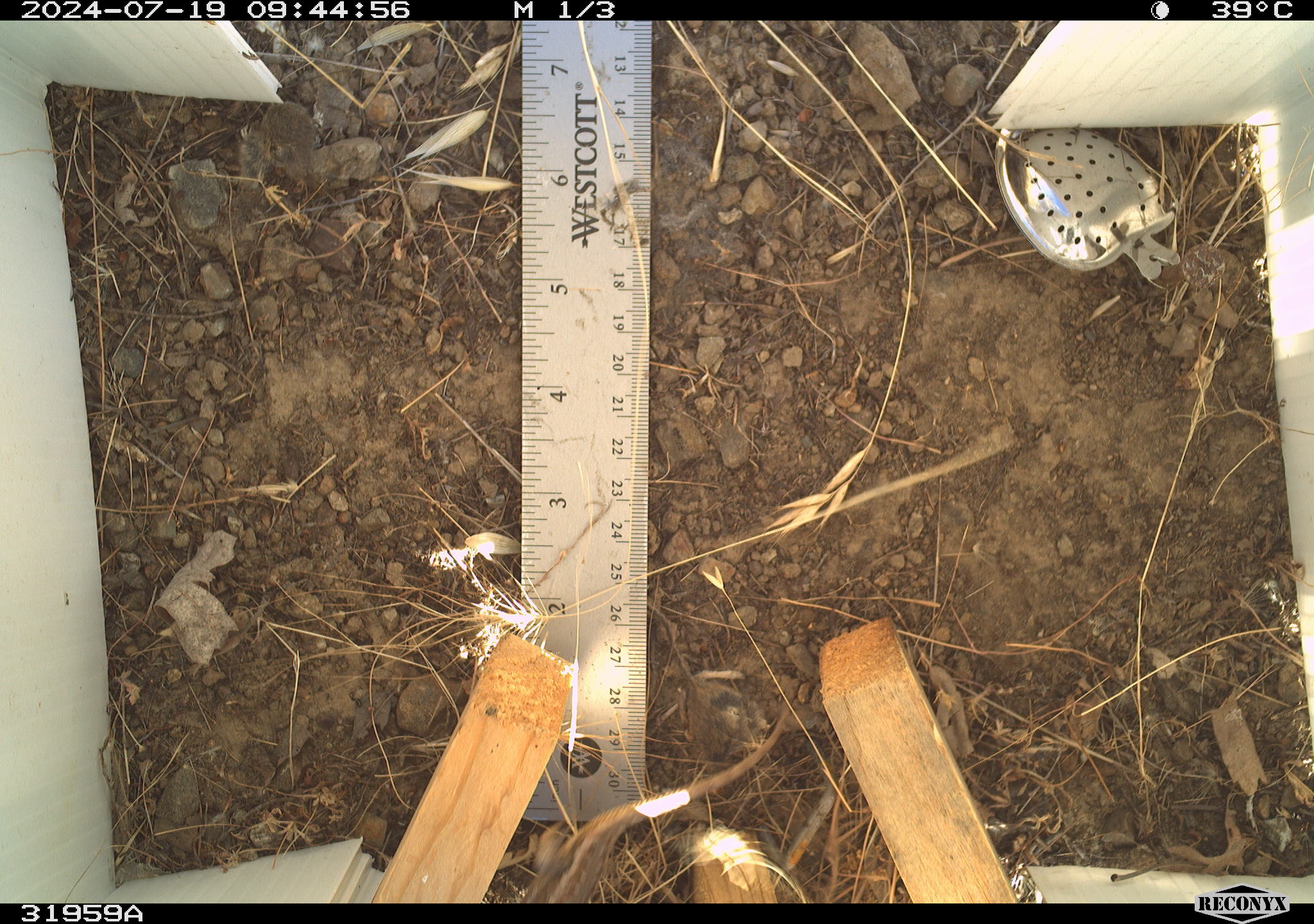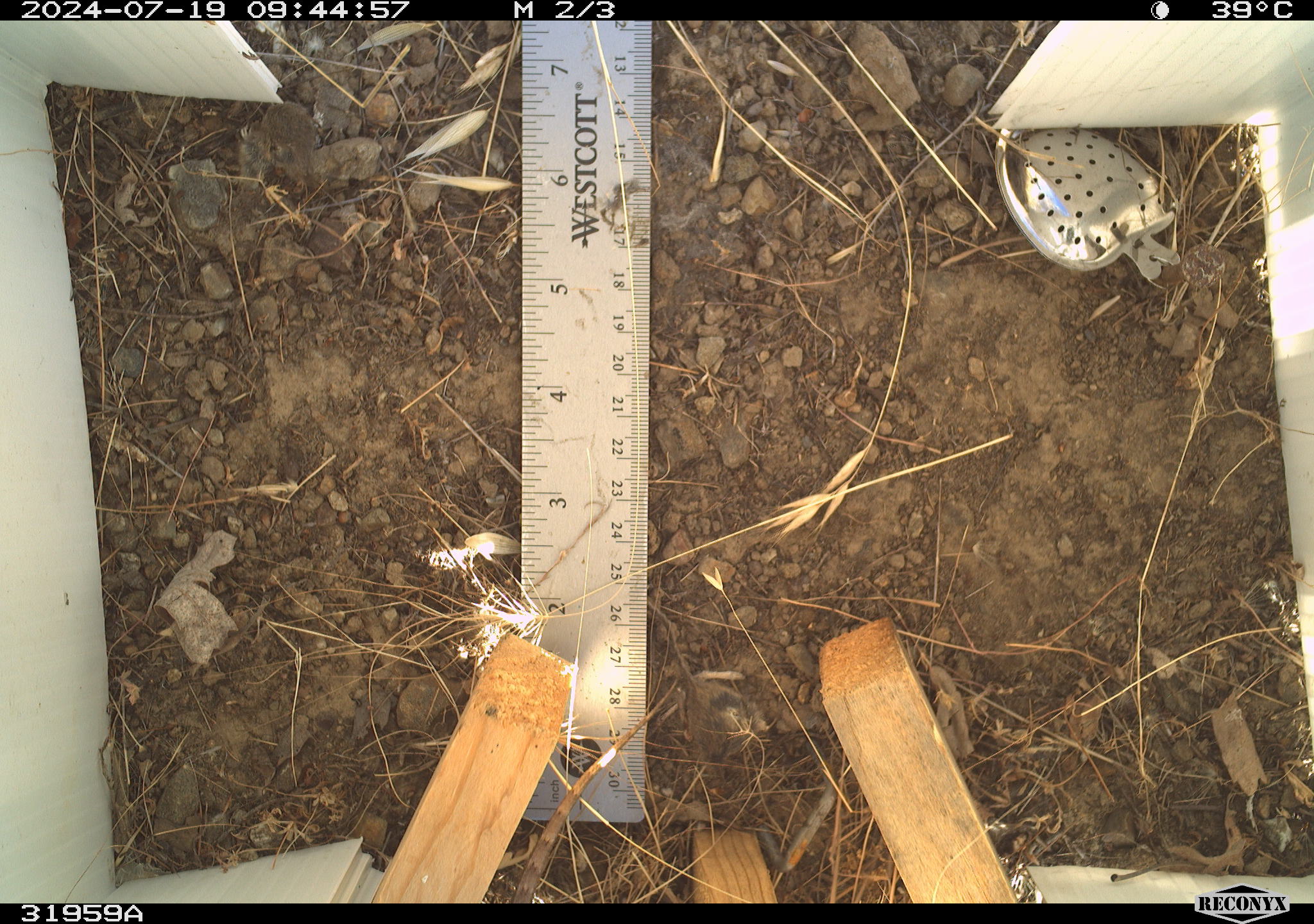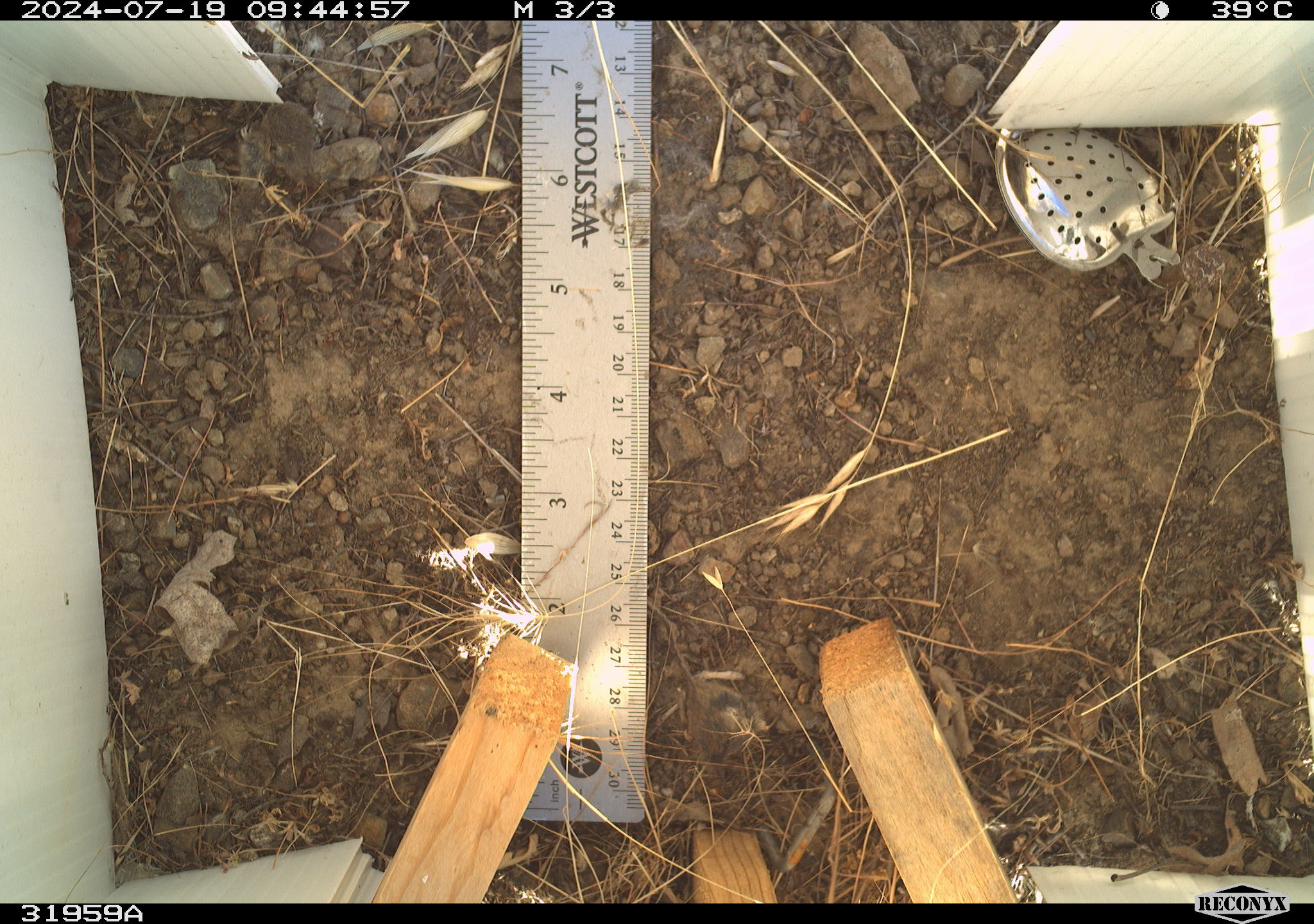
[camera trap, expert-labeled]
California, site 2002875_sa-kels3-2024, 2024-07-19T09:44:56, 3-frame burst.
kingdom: Animalia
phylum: Chordata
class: Reptilia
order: Squamata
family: Phrynosomatidae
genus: Sceloporus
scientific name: Sceloporus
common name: spiny lizards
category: sceloporus species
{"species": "sceloporus species (spiny lizards) (Sceloporus)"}